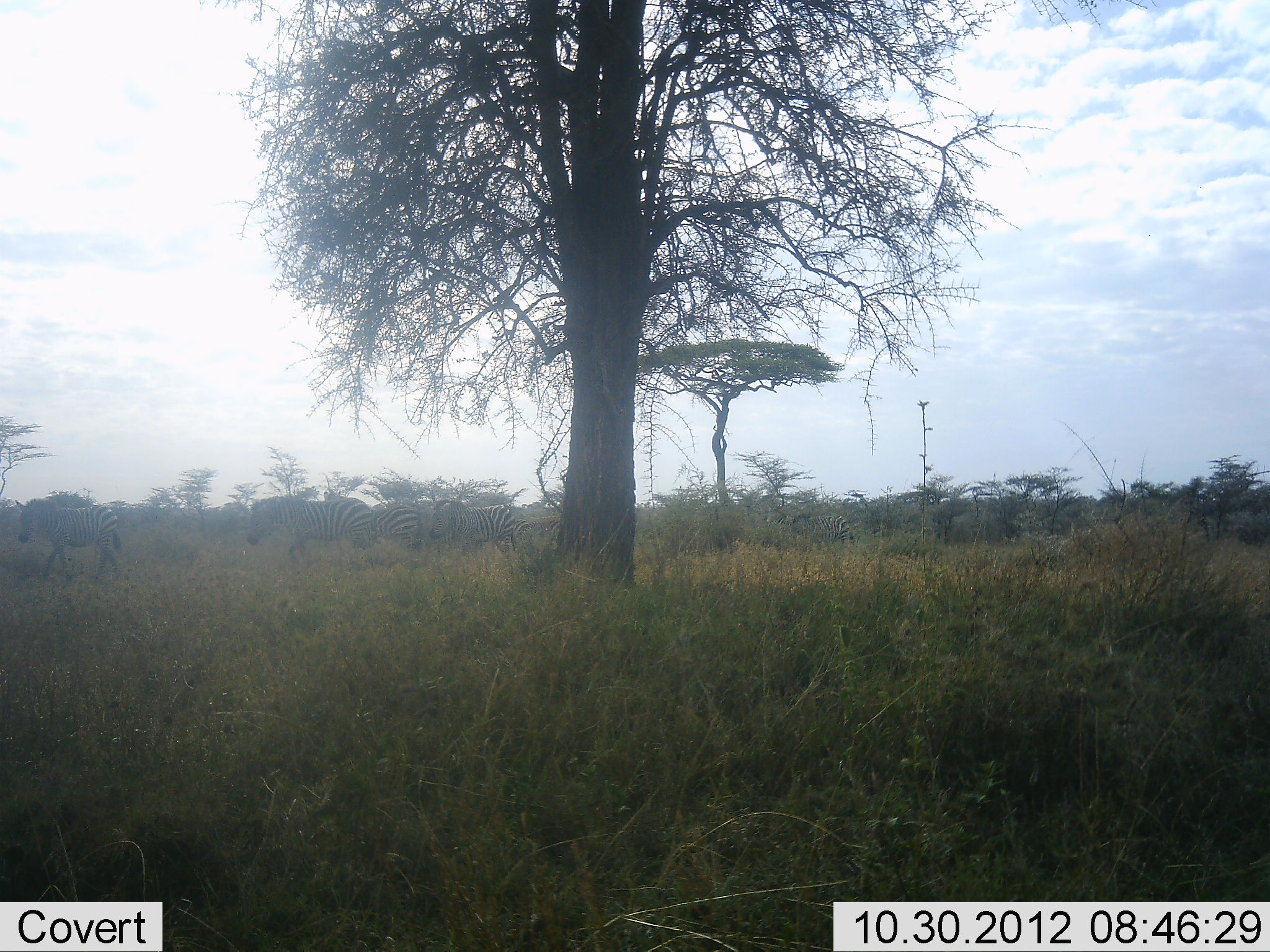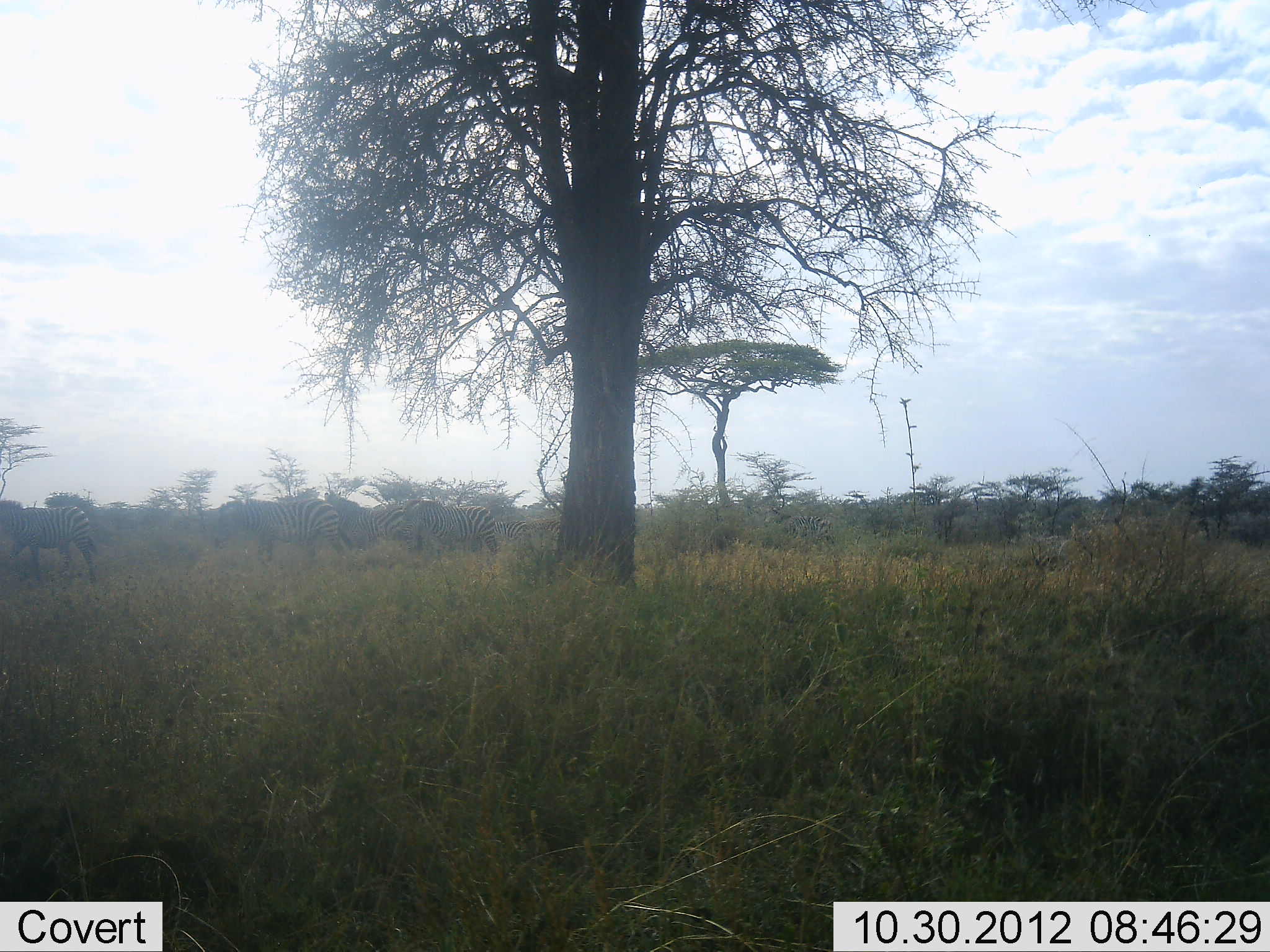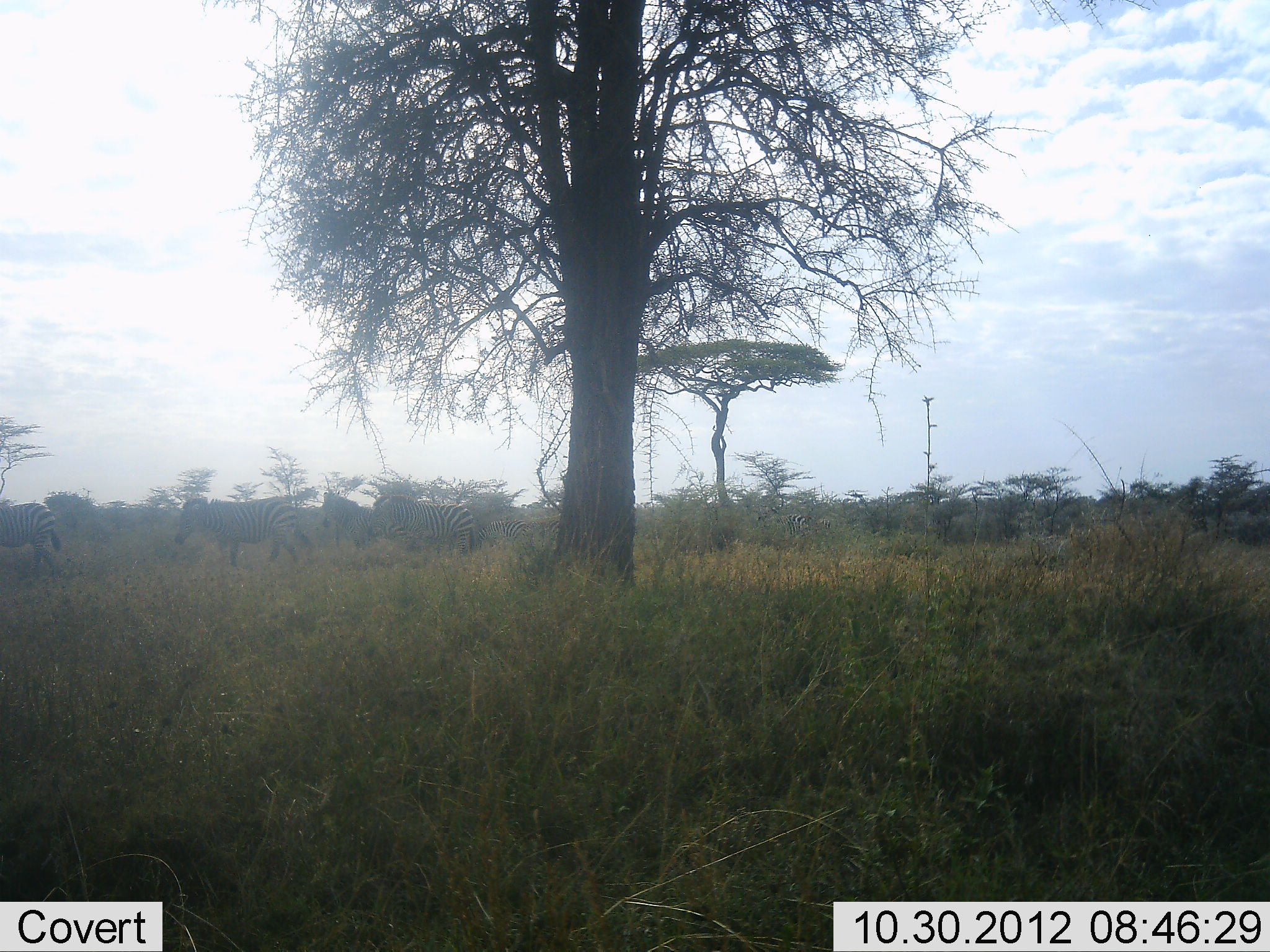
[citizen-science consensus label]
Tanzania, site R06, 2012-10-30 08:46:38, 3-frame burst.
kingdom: Animalia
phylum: Chordata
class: Mammalia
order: Perissodactyla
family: Equidae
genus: Equus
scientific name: Equus quagga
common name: plains zebra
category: zebra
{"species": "zebra (plains zebra) (Equus quagga)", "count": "5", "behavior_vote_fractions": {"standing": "30%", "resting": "0%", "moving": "100%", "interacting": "0%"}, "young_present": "0%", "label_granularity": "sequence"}